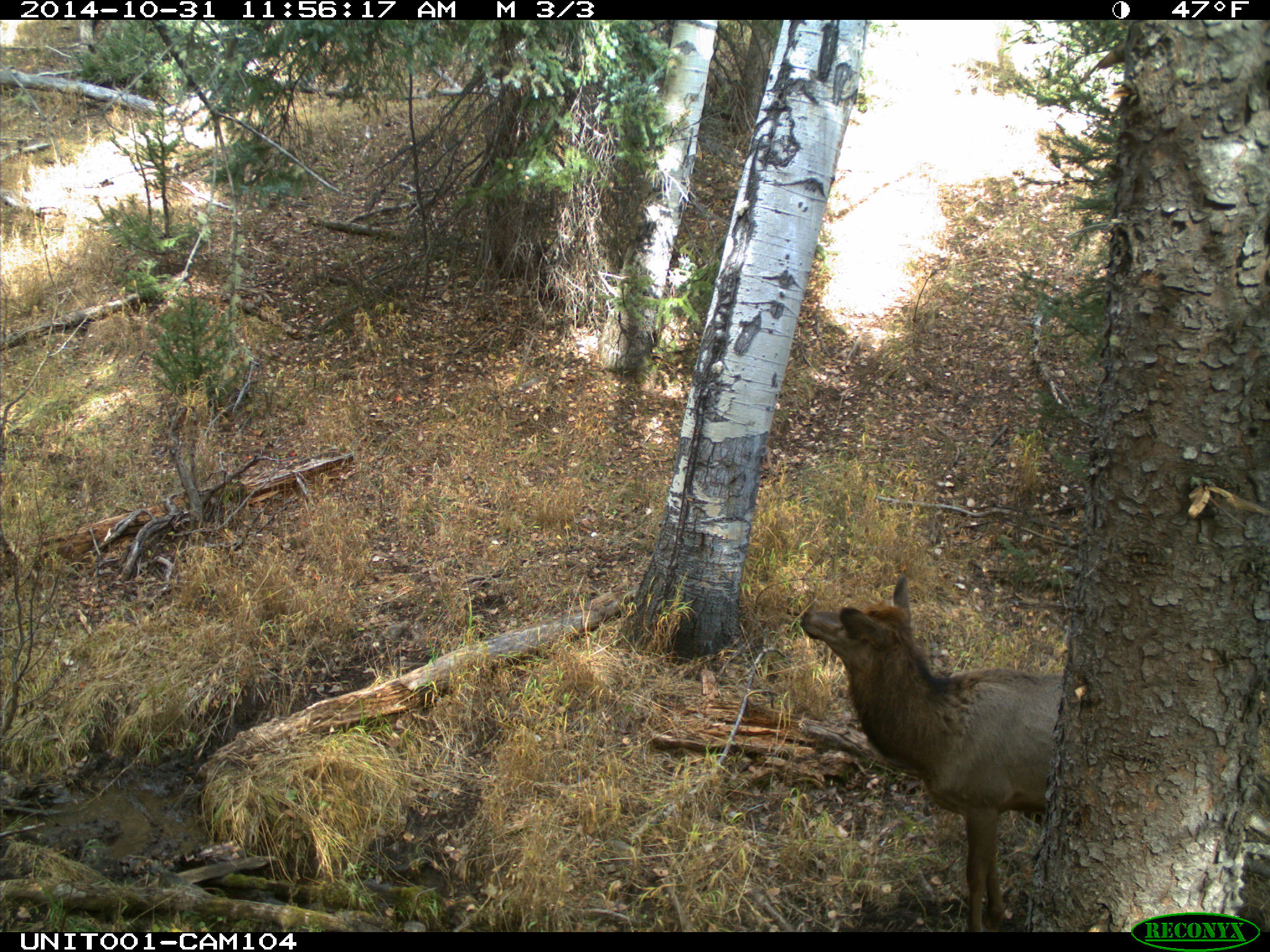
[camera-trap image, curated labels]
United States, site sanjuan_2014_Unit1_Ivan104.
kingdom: Animalia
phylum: Chordata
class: Mammalia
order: Artiodactyla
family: Cervidae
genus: Cervus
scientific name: Cervus elaphus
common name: red deer